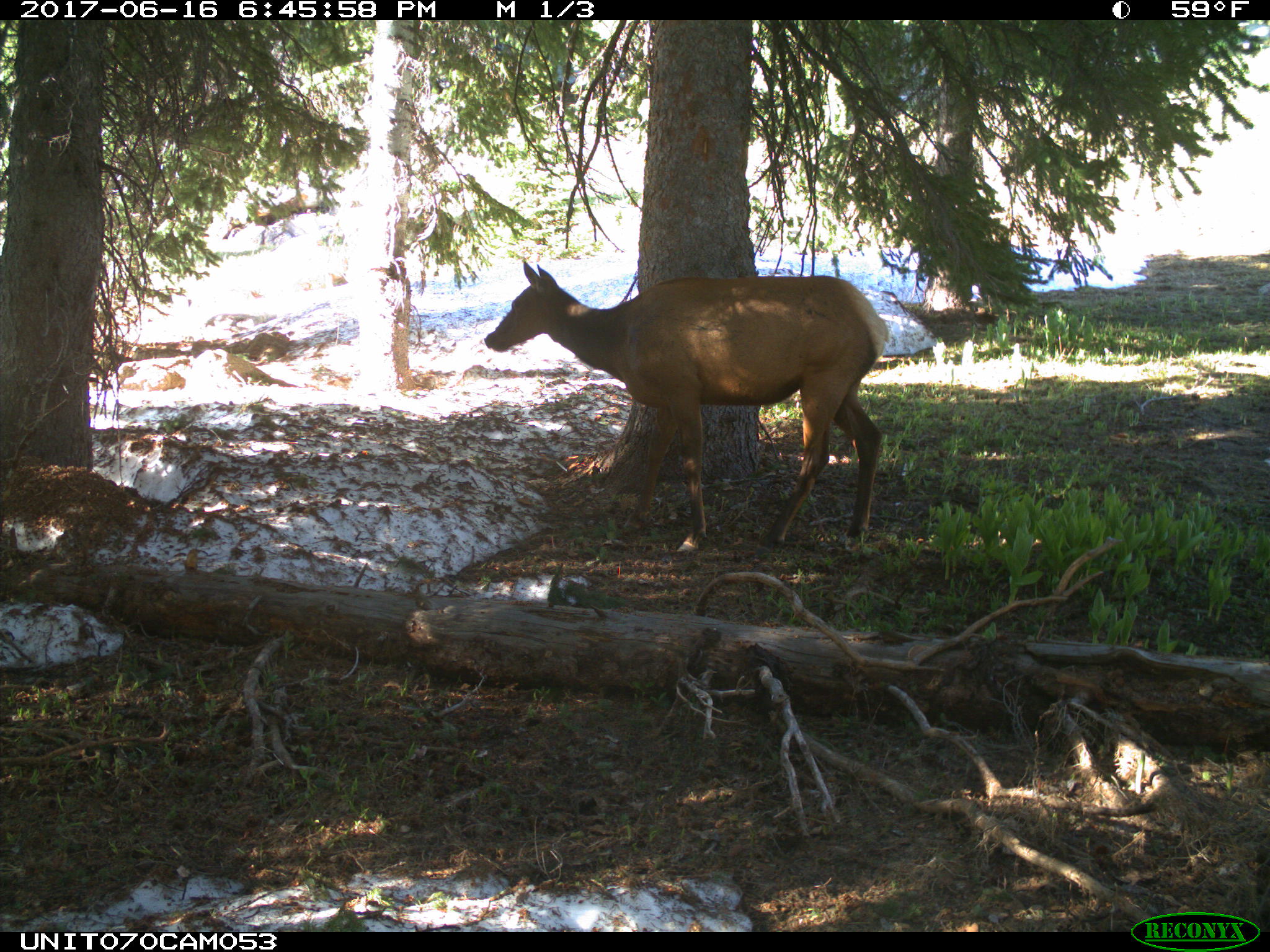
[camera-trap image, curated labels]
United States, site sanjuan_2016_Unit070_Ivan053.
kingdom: Animalia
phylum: Chordata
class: Mammalia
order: Artiodactyla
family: Cervidae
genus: Cervus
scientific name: Cervus elaphus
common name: red deer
Cervus elaphus (red deer).